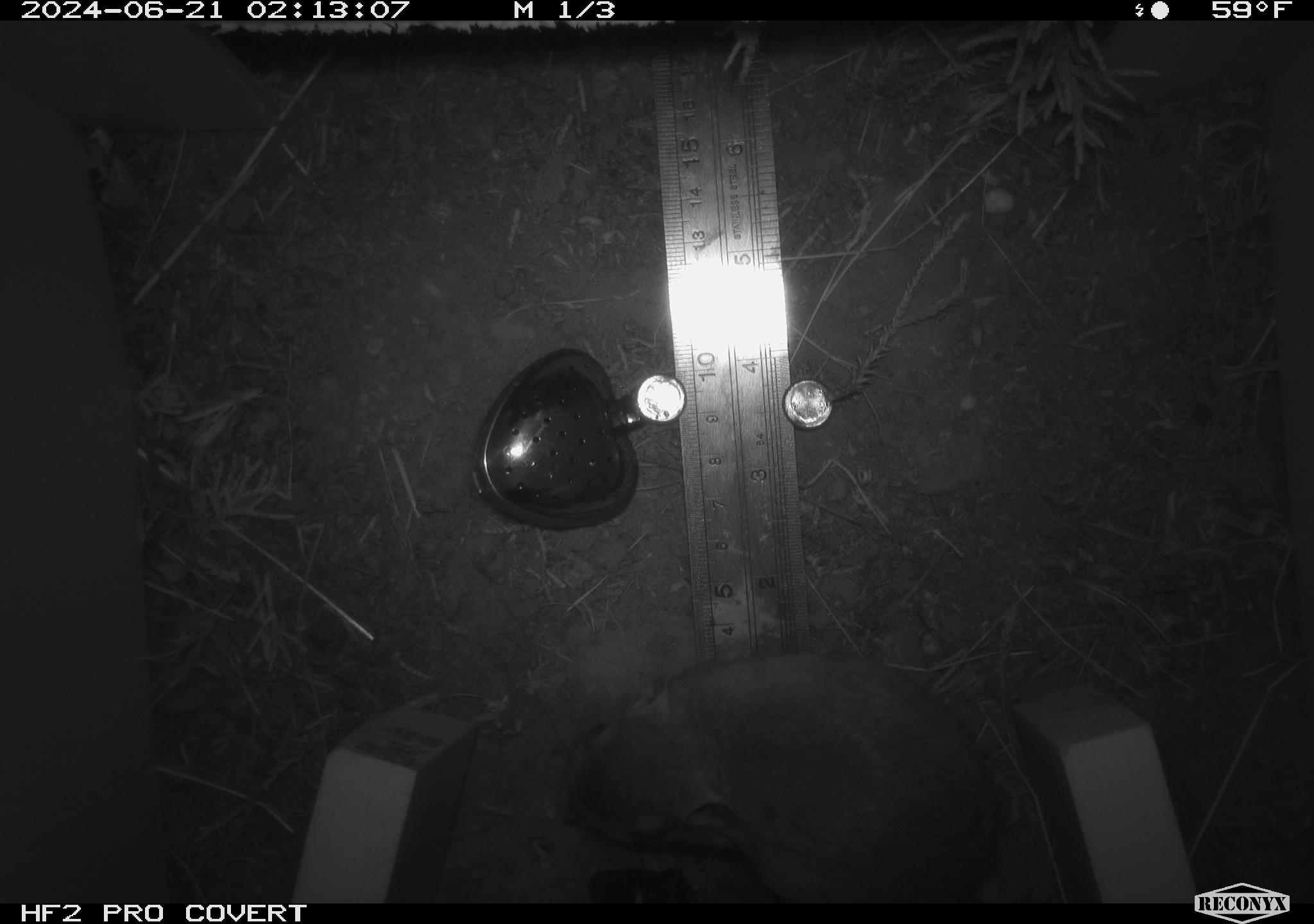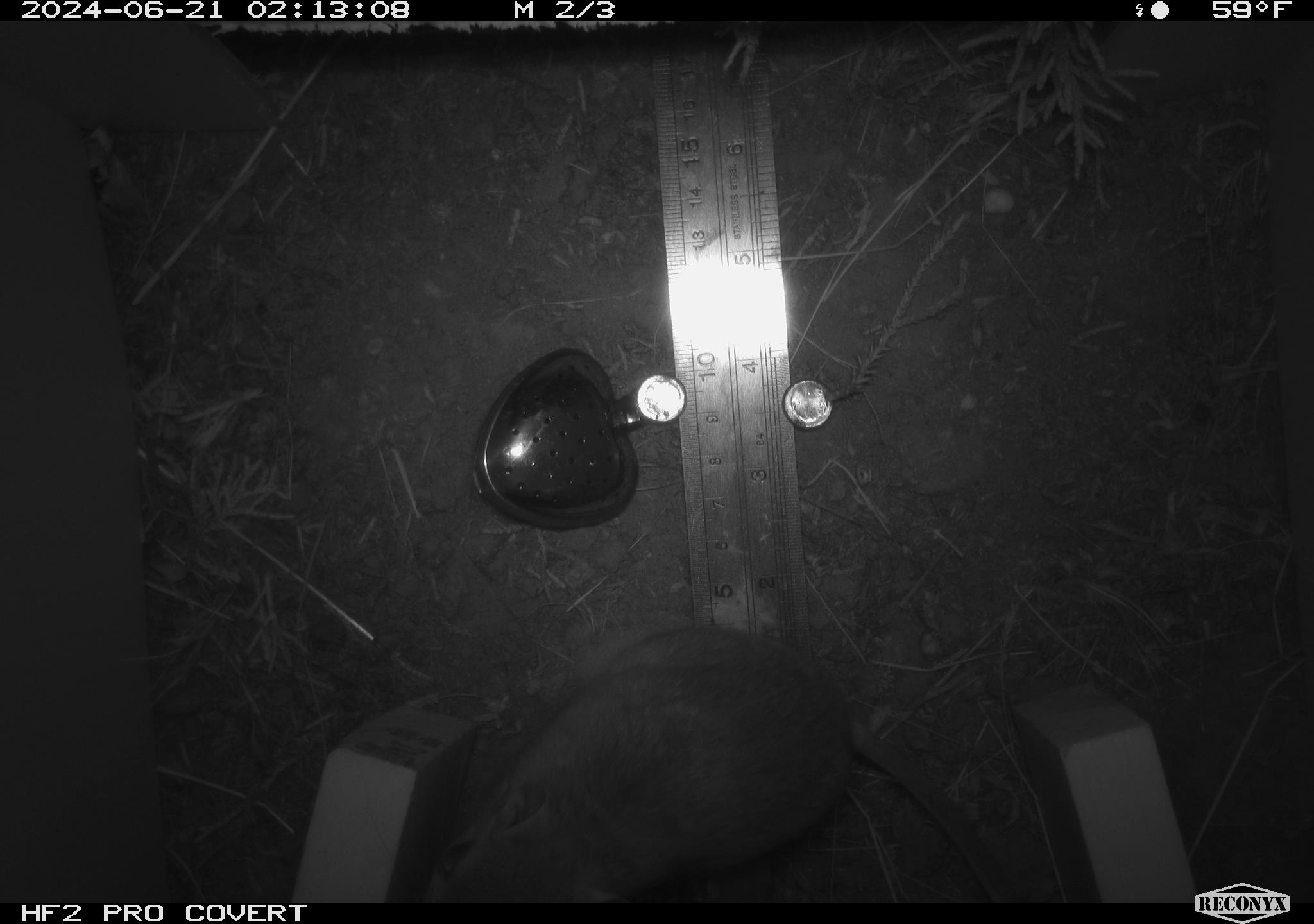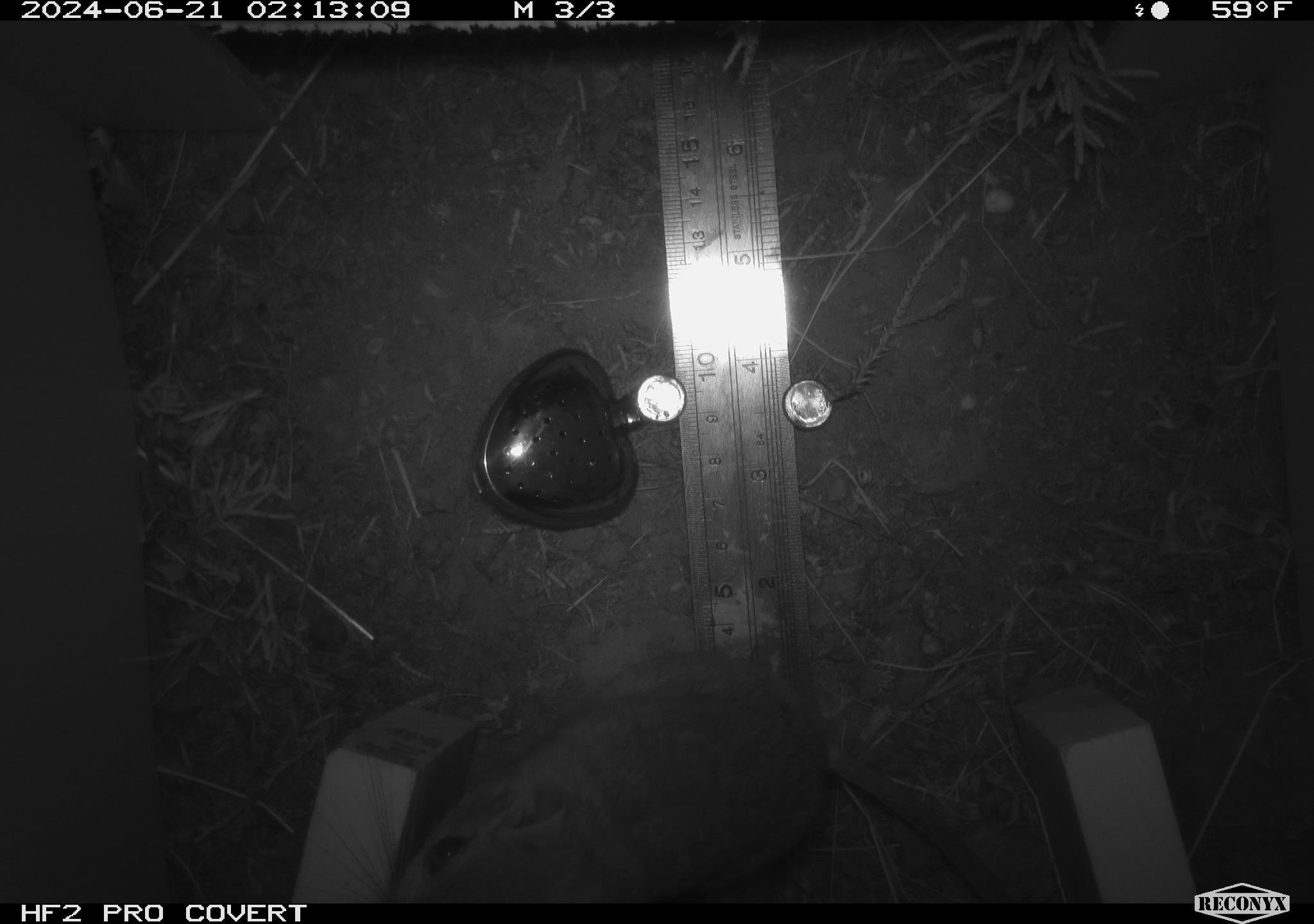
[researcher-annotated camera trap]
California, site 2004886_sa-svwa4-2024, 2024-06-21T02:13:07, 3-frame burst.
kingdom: Animalia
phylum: Chordata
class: Mammalia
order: Rodentia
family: Heteromyidae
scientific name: Heteromyidae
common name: kangaroo rats and pocket mice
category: heteromyidae family